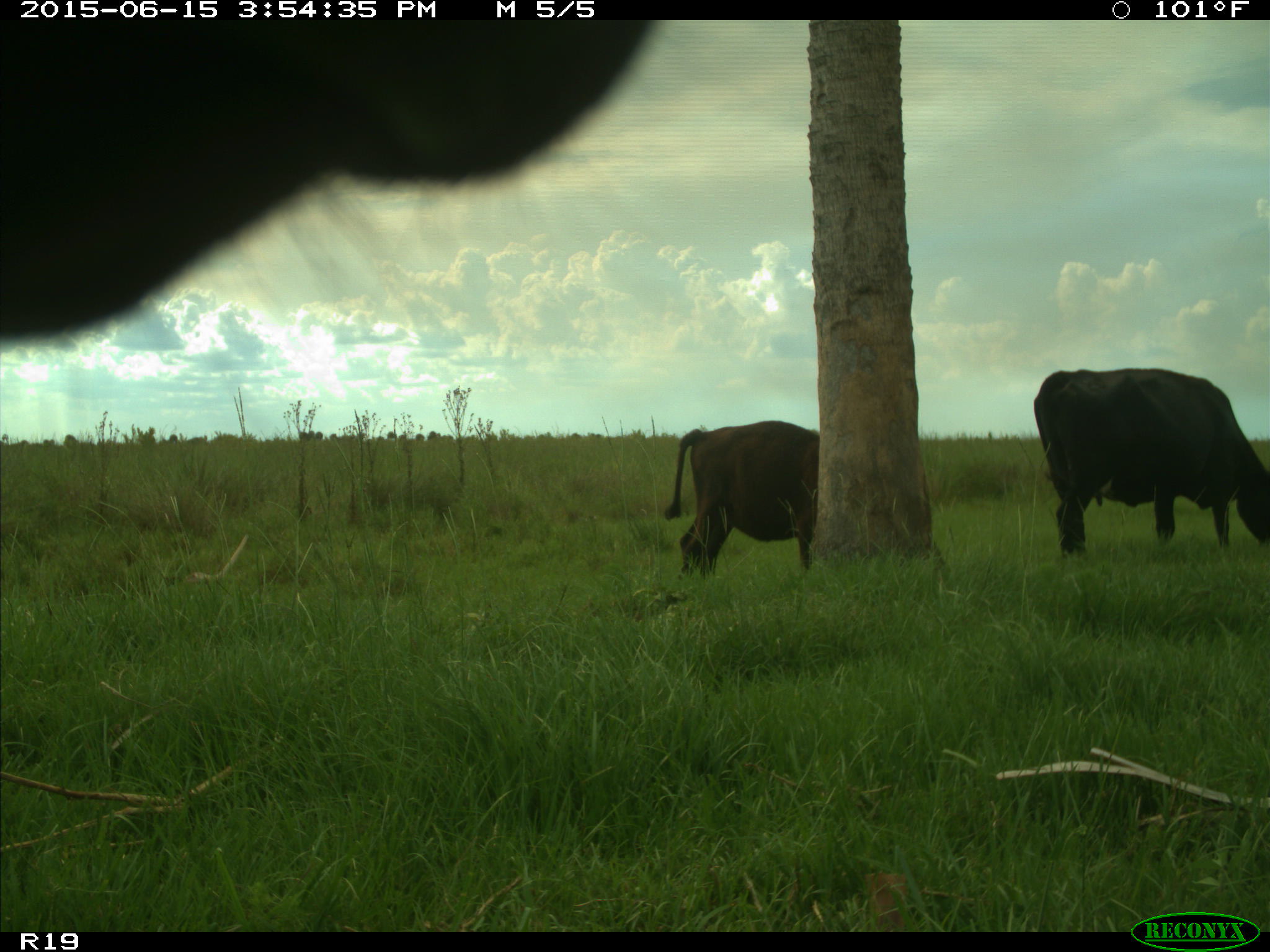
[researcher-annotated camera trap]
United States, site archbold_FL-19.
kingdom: Animalia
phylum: Chordata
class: Mammalia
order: Artiodactyla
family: Bovidae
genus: Bos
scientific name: Bos taurus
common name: domestic cow